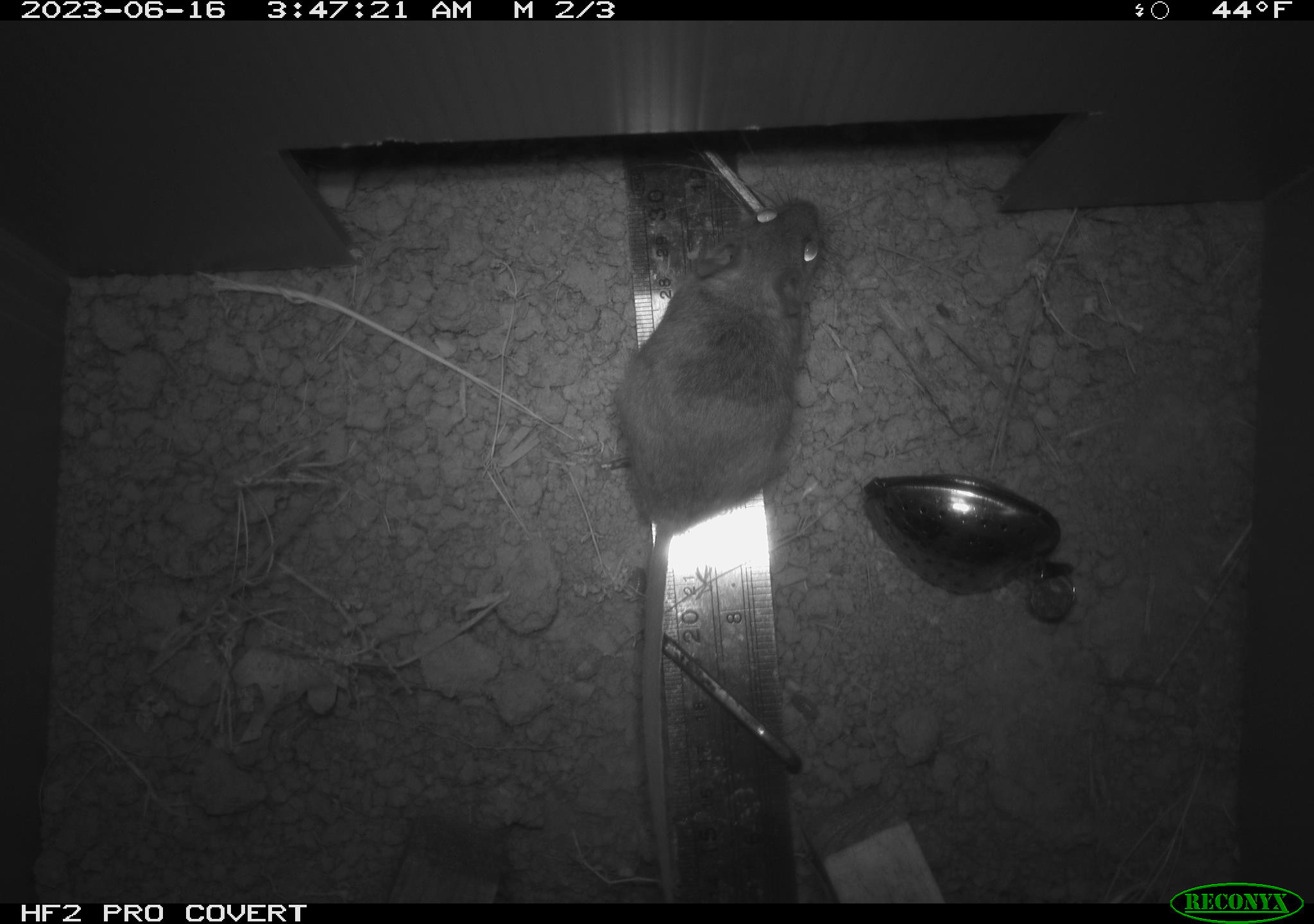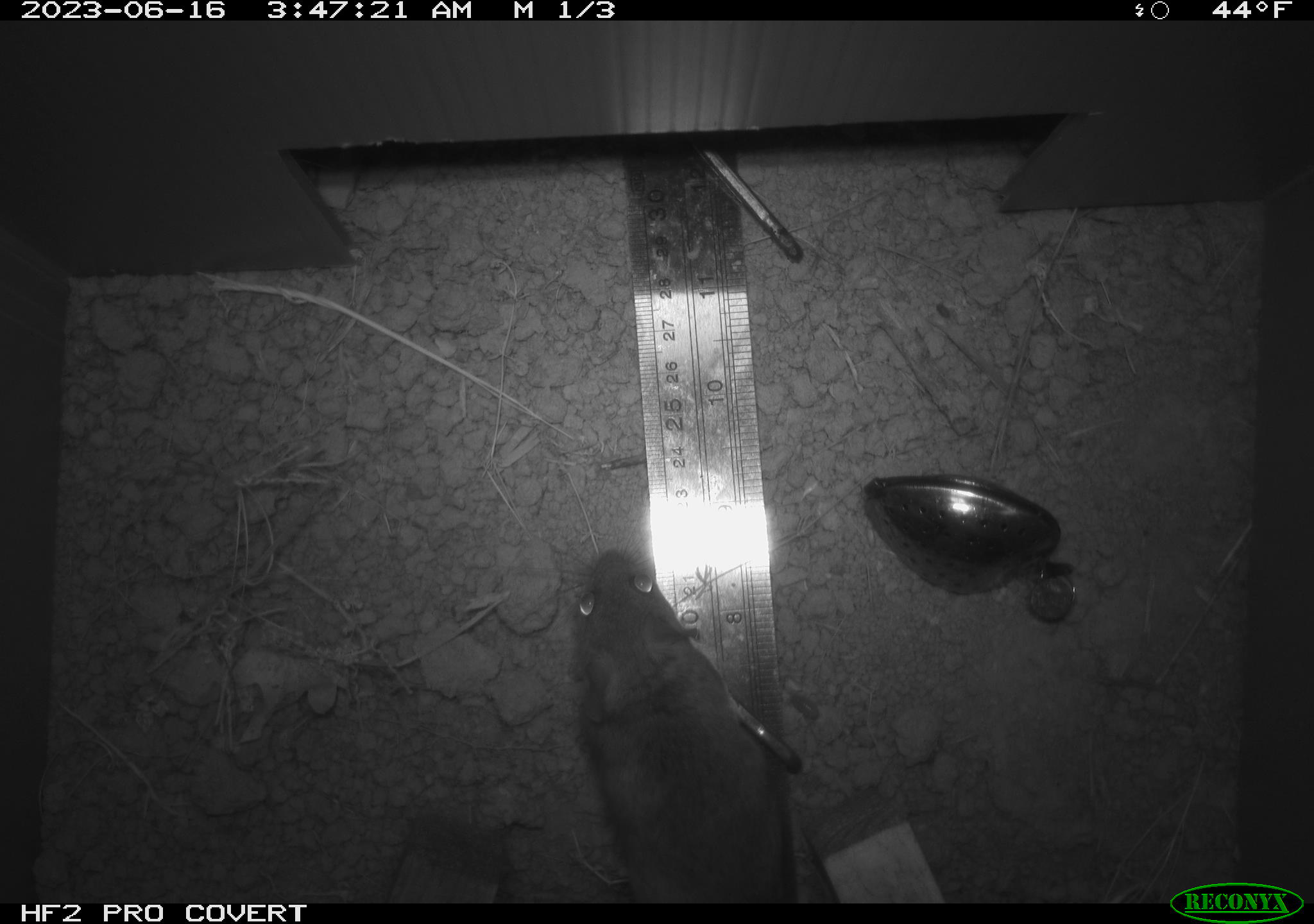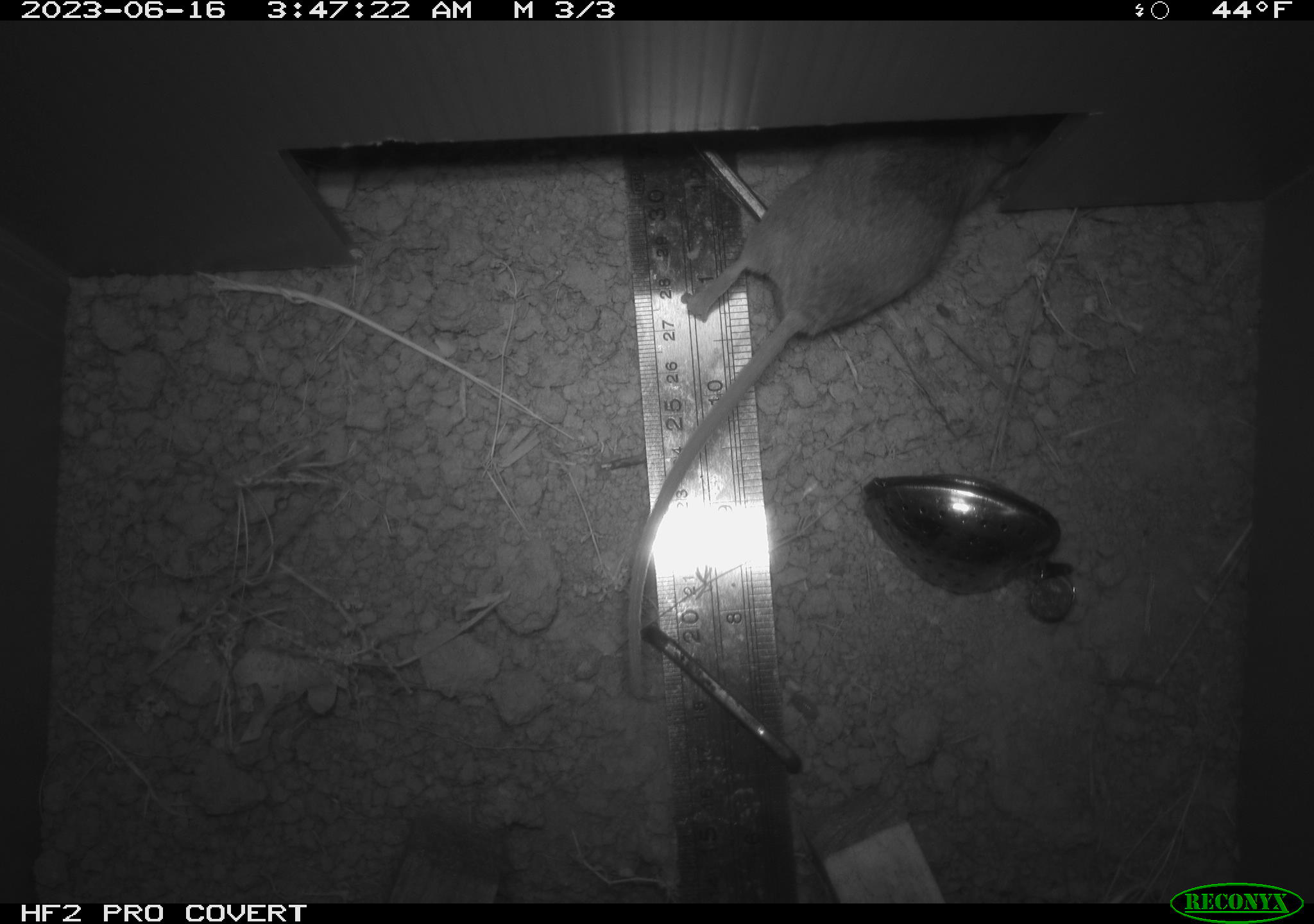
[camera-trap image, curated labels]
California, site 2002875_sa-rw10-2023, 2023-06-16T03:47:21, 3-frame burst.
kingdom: Animalia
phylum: Chordata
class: Mammalia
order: Rodentia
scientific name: Rodentia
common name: rodent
Rodent (Rodentia).